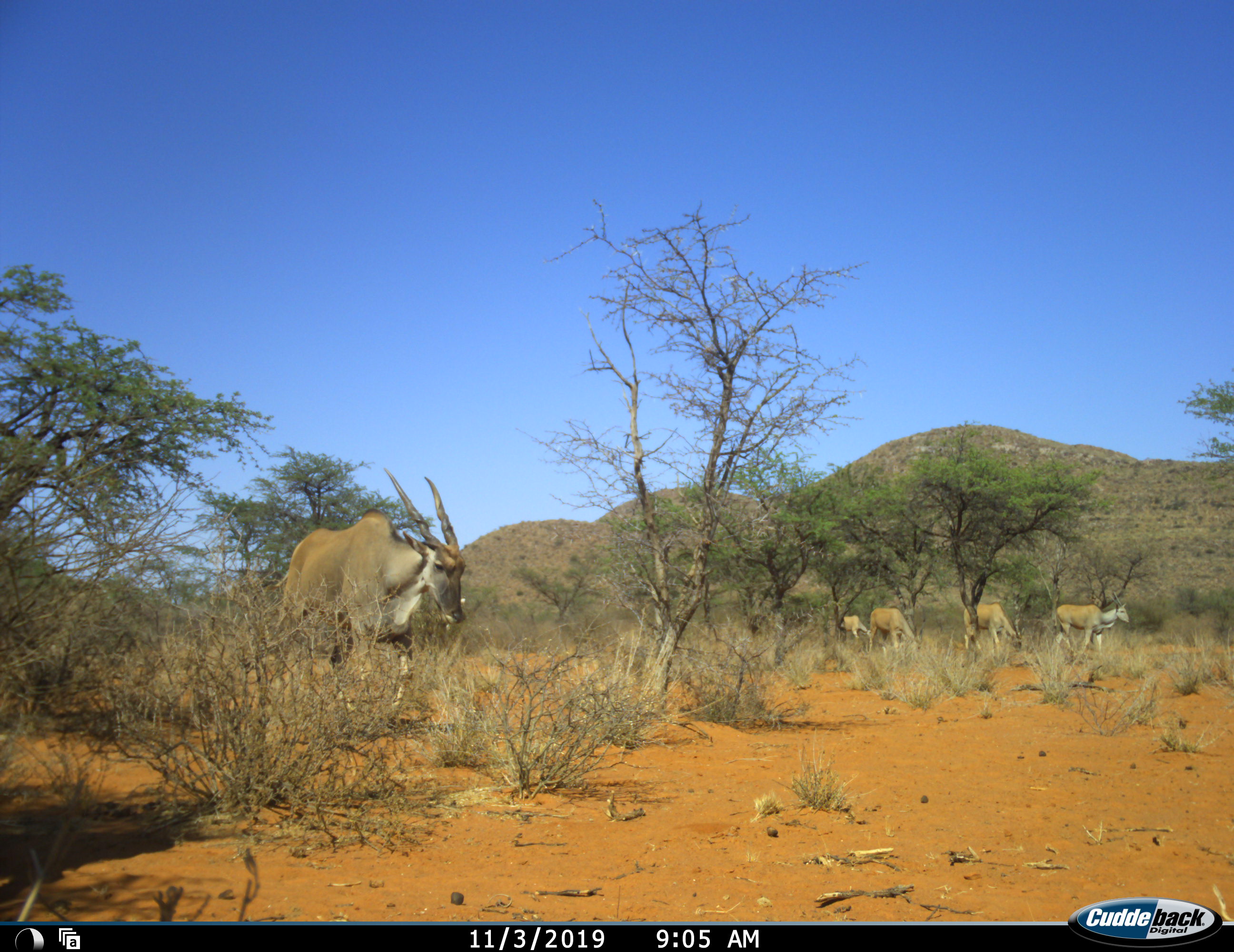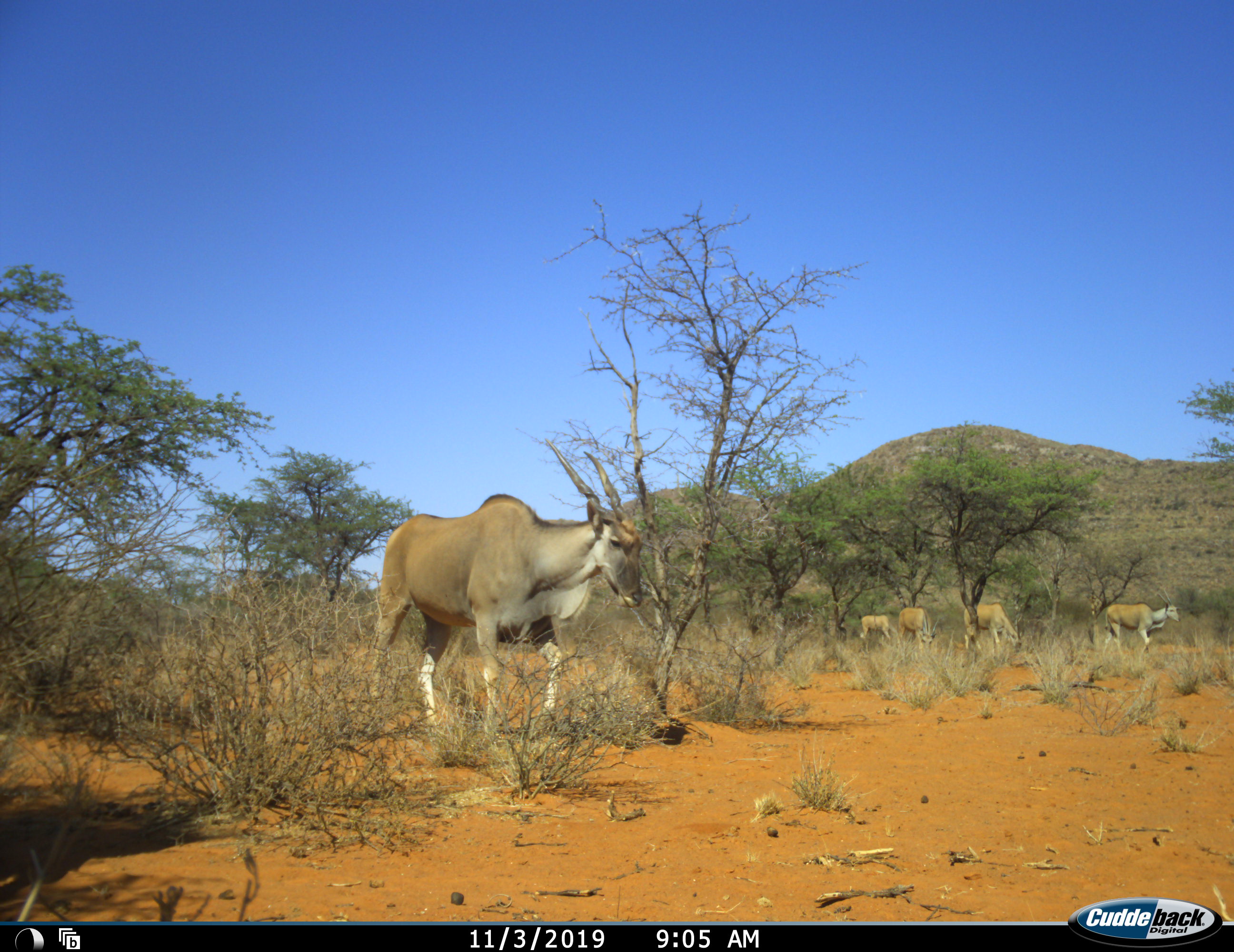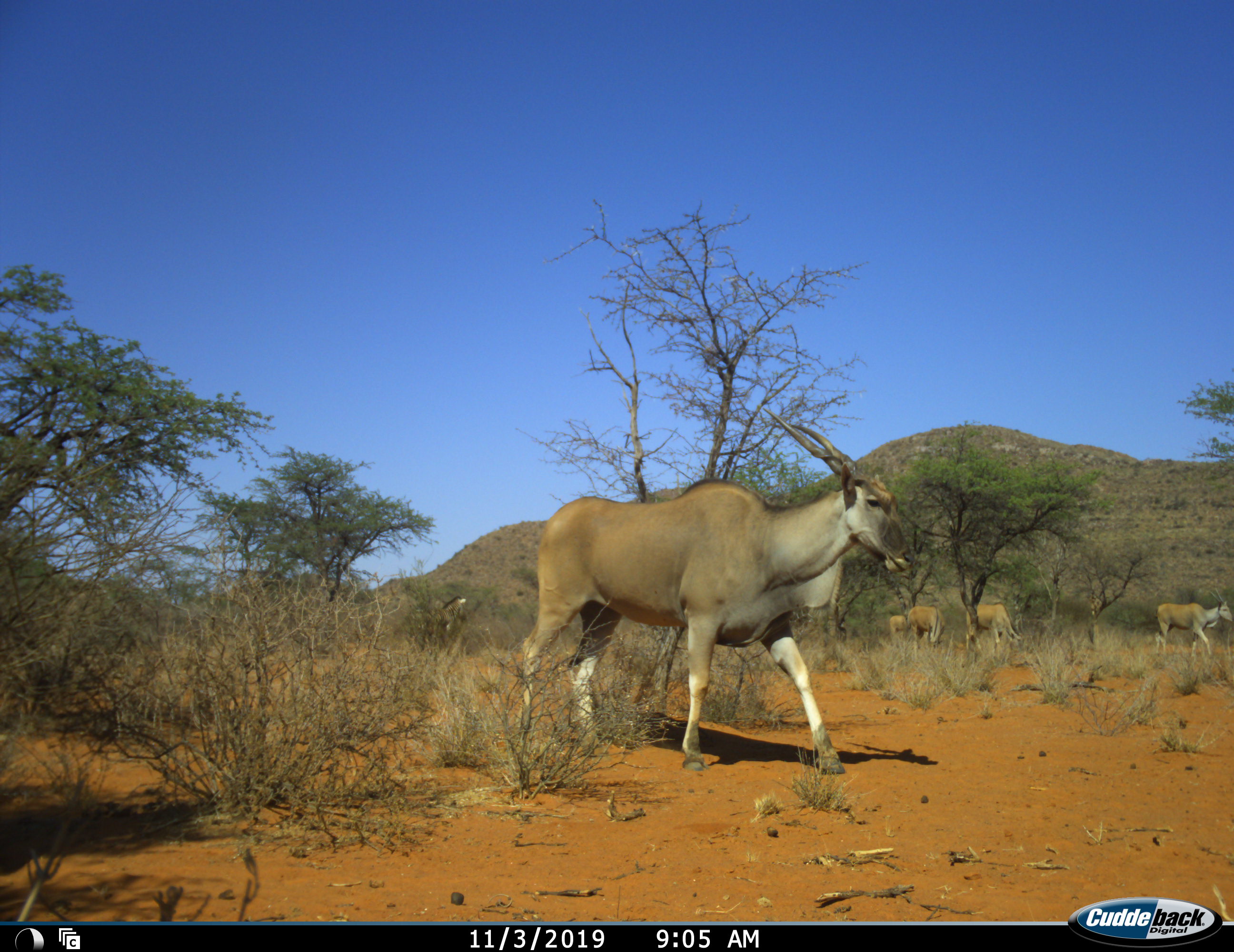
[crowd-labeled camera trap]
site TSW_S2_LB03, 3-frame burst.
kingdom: Animalia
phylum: Chordata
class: Mammalia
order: Artiodactyla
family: Bovidae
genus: Tragelaphus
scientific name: Tragelaphus oryx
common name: eland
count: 5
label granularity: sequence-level